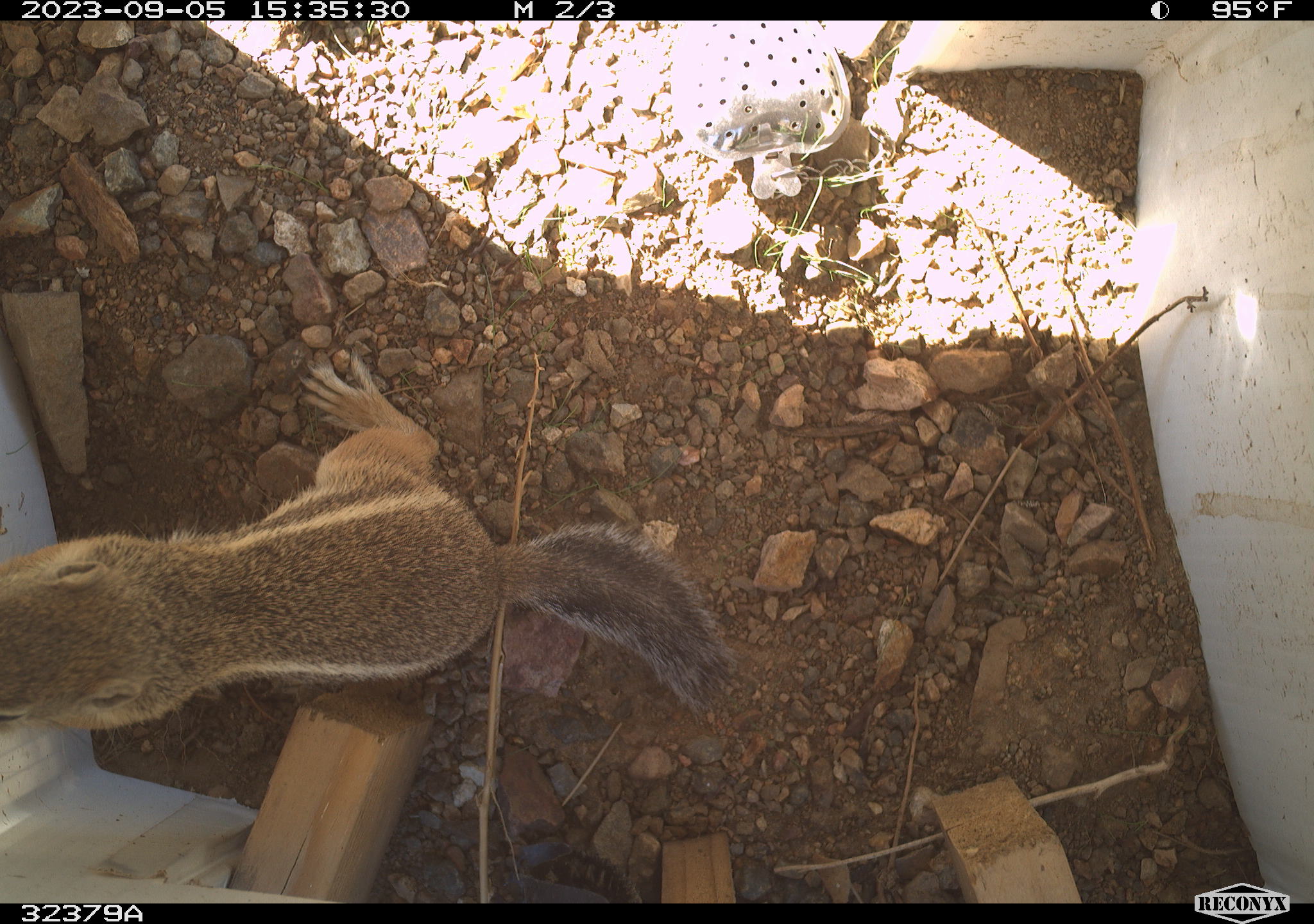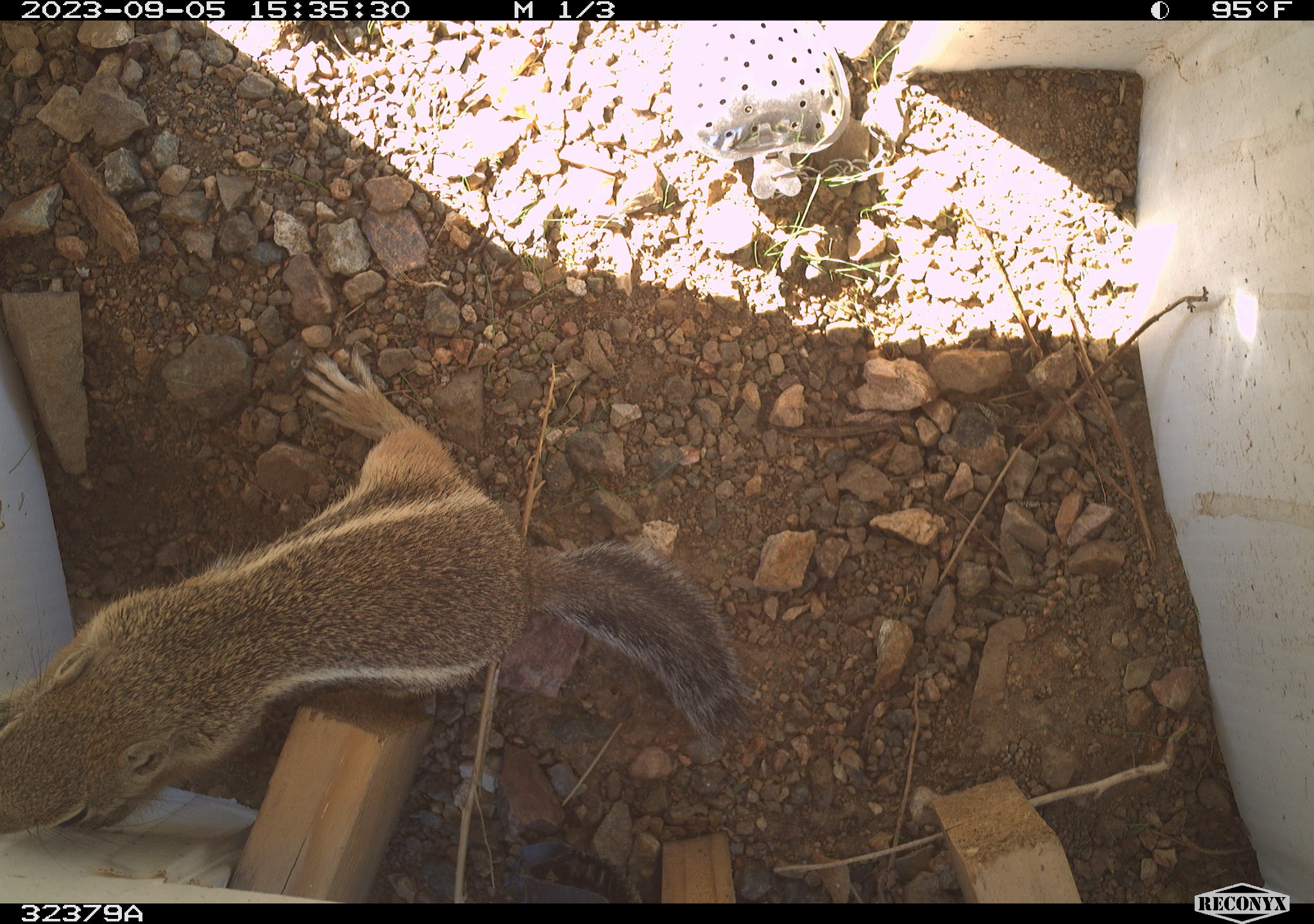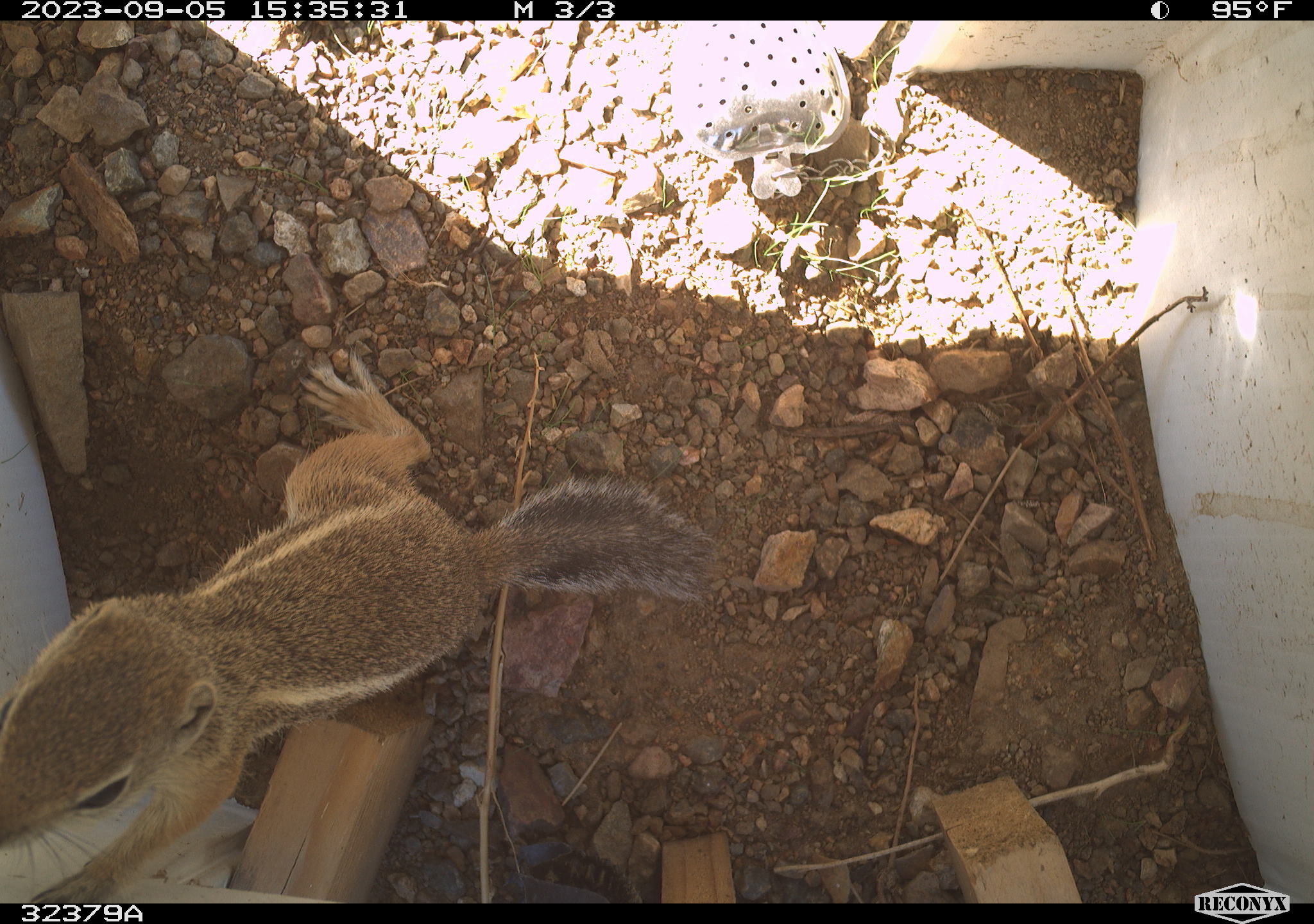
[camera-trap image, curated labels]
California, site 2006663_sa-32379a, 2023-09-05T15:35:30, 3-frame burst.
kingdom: Animalia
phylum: Chordata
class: Mammalia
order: Rodentia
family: Sciuridae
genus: Ammospermophilus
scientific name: Ammospermophilus leucurus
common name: white-tailed antelope squirrel